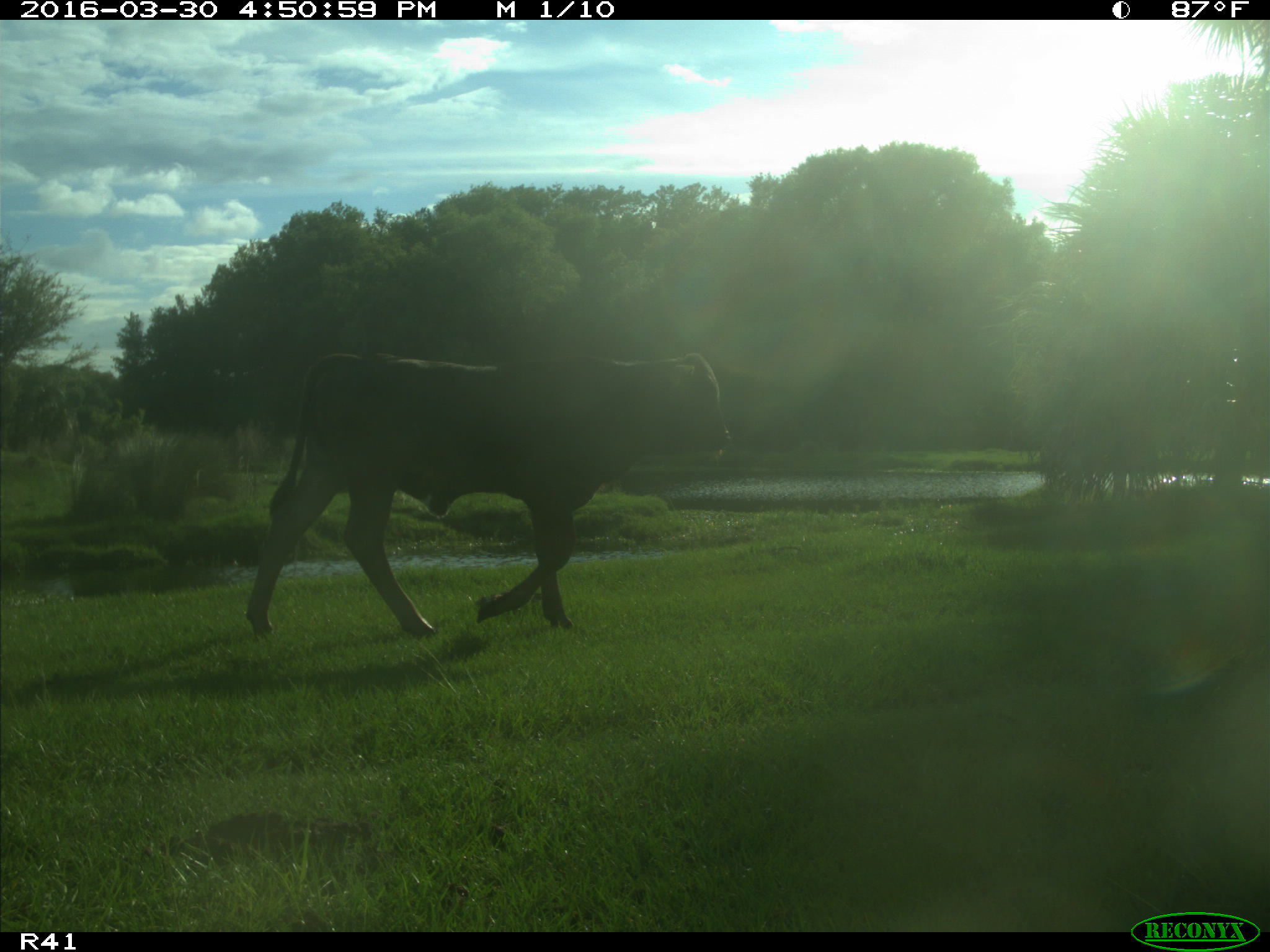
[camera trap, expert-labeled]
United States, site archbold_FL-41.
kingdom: Animalia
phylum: Chordata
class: Mammalia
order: Artiodactyla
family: Bovidae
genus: Bos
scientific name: Bos taurus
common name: domestic cow